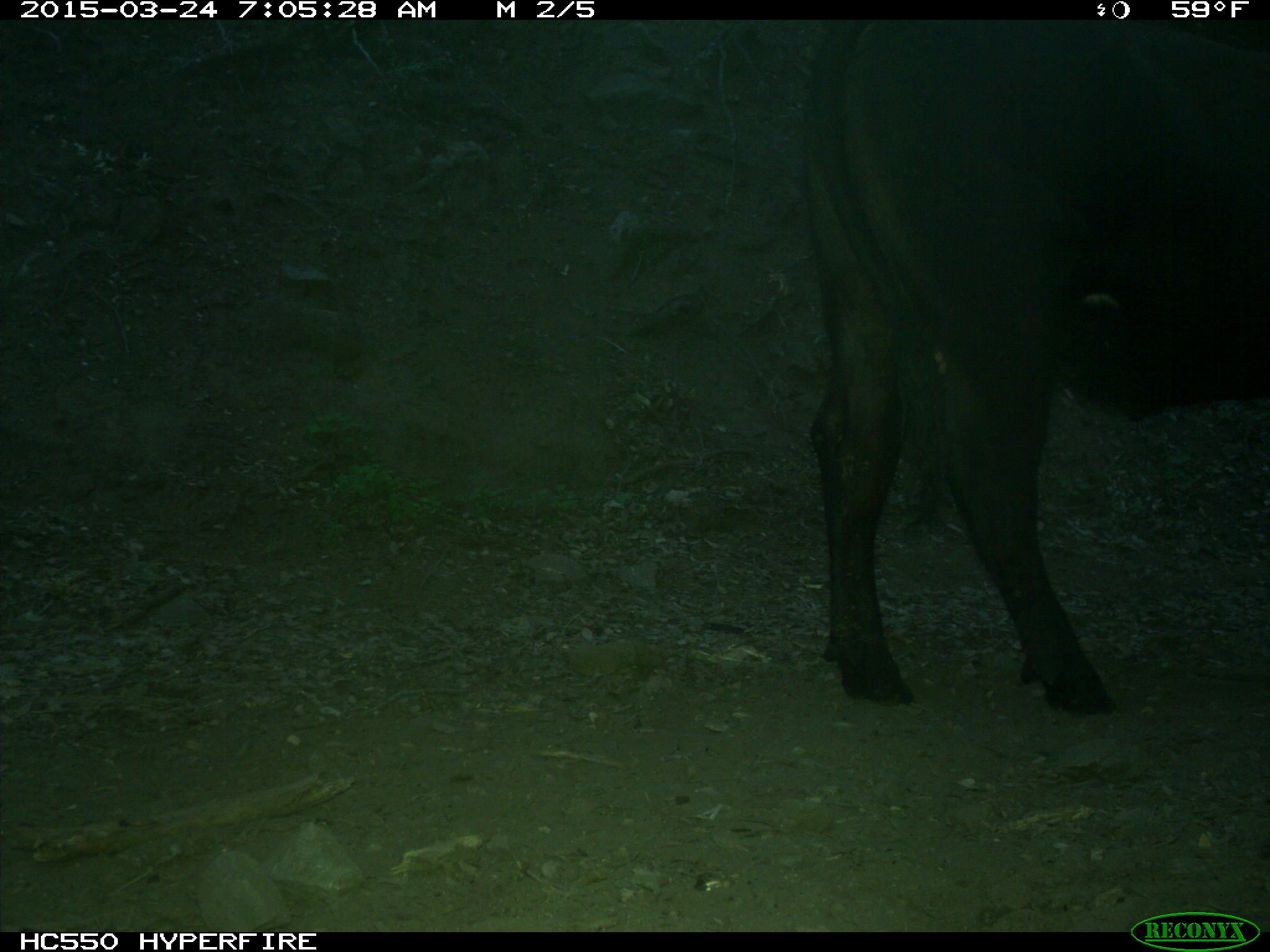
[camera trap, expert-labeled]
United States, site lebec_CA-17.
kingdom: Animalia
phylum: Chordata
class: Mammalia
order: Artiodactyla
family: Bovidae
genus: Bos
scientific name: Bos taurus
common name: domestic cow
Bos taurus (domestic cow).